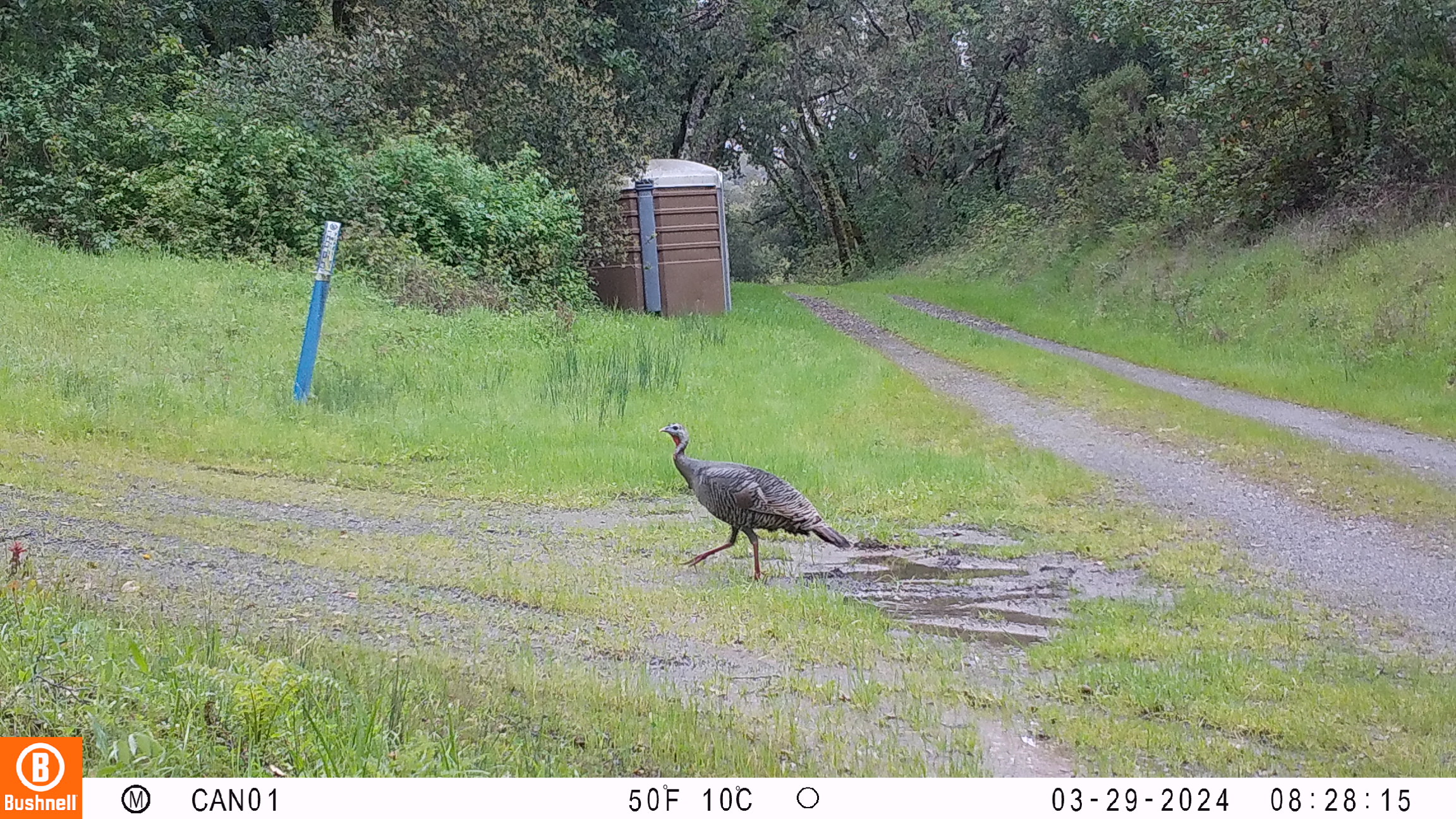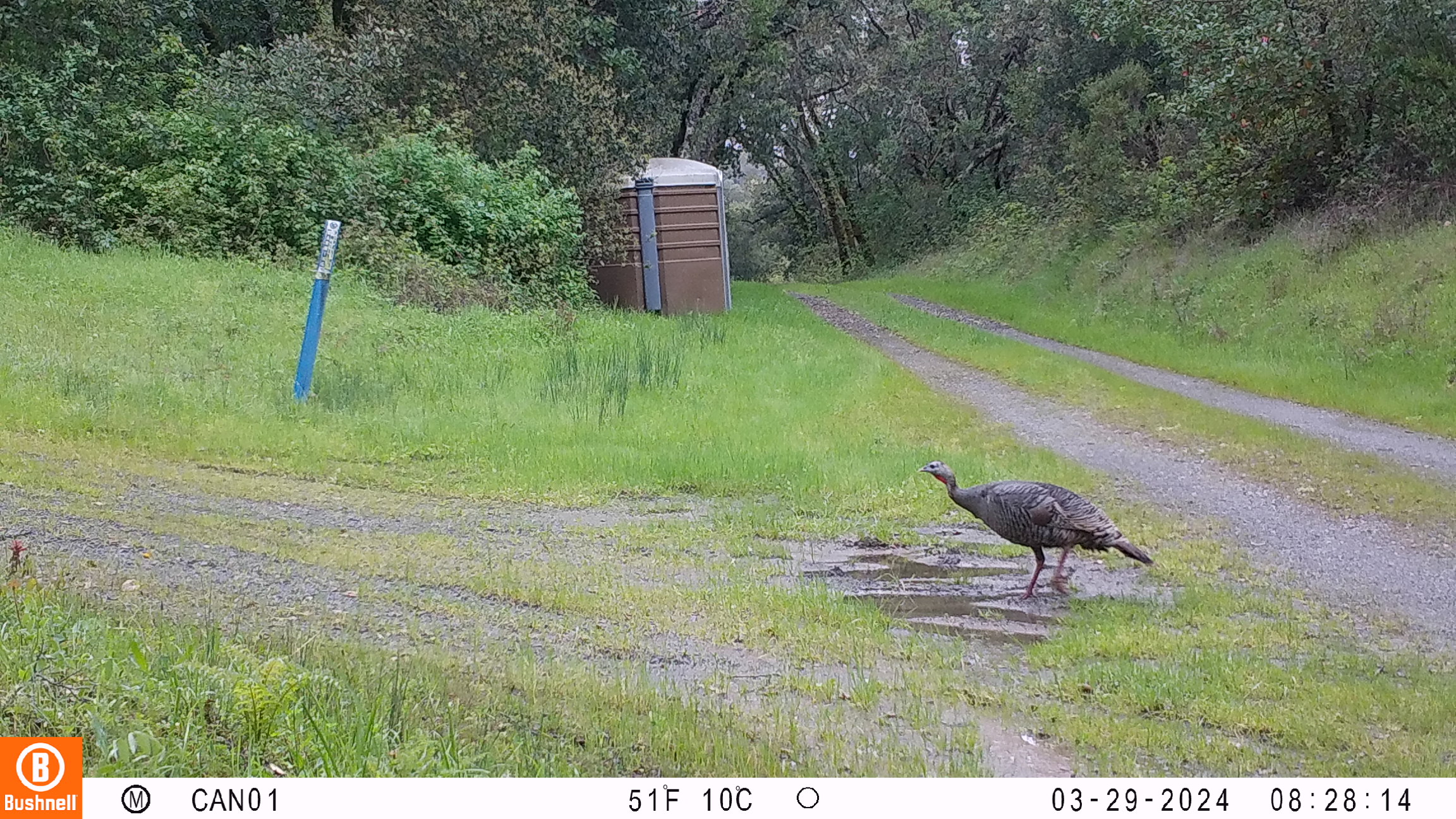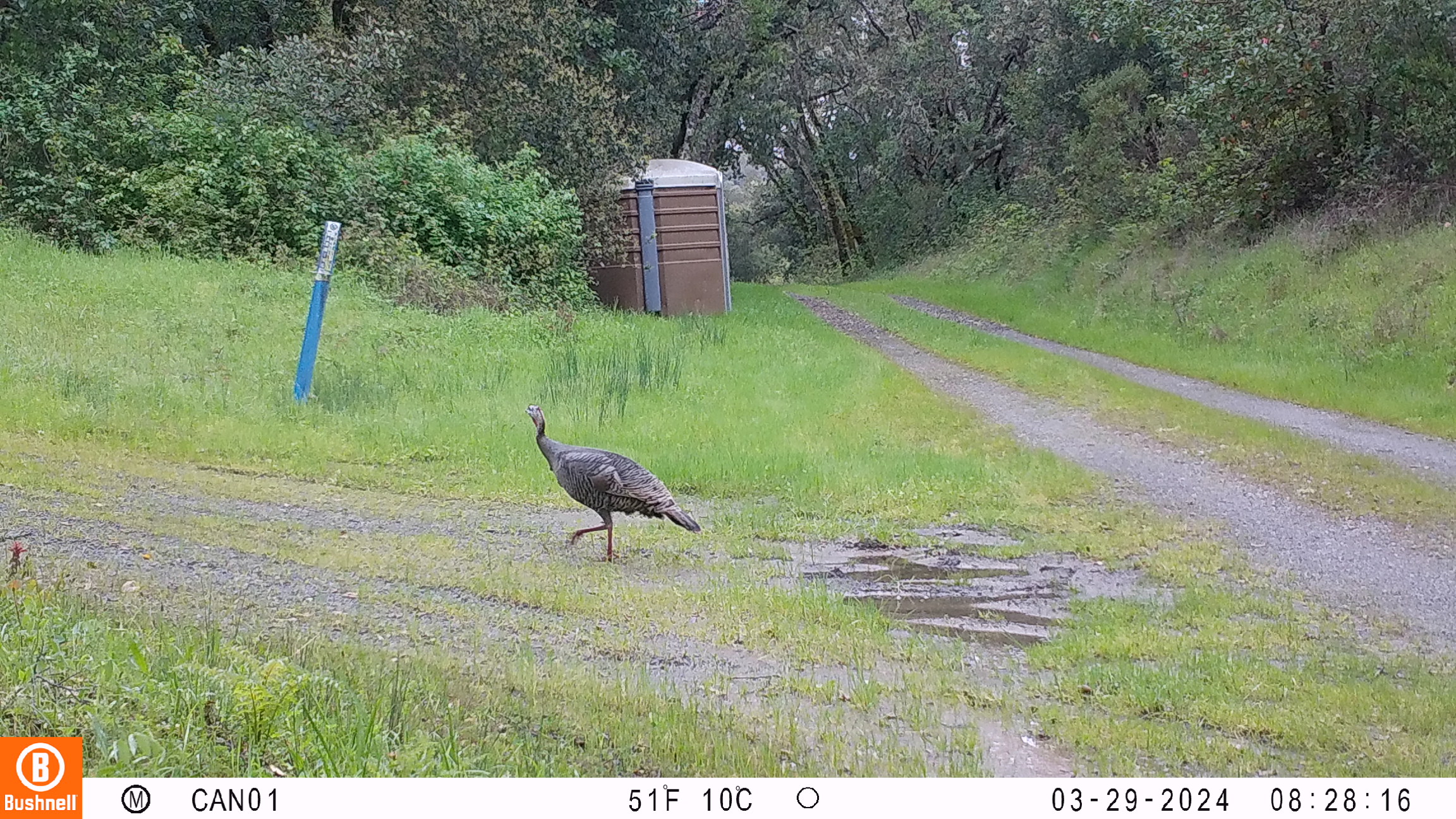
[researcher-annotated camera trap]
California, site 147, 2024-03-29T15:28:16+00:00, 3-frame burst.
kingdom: Animalia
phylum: Chordata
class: Aves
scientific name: Aves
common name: bird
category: unknown bird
Unknown bird (bird) (Aves).